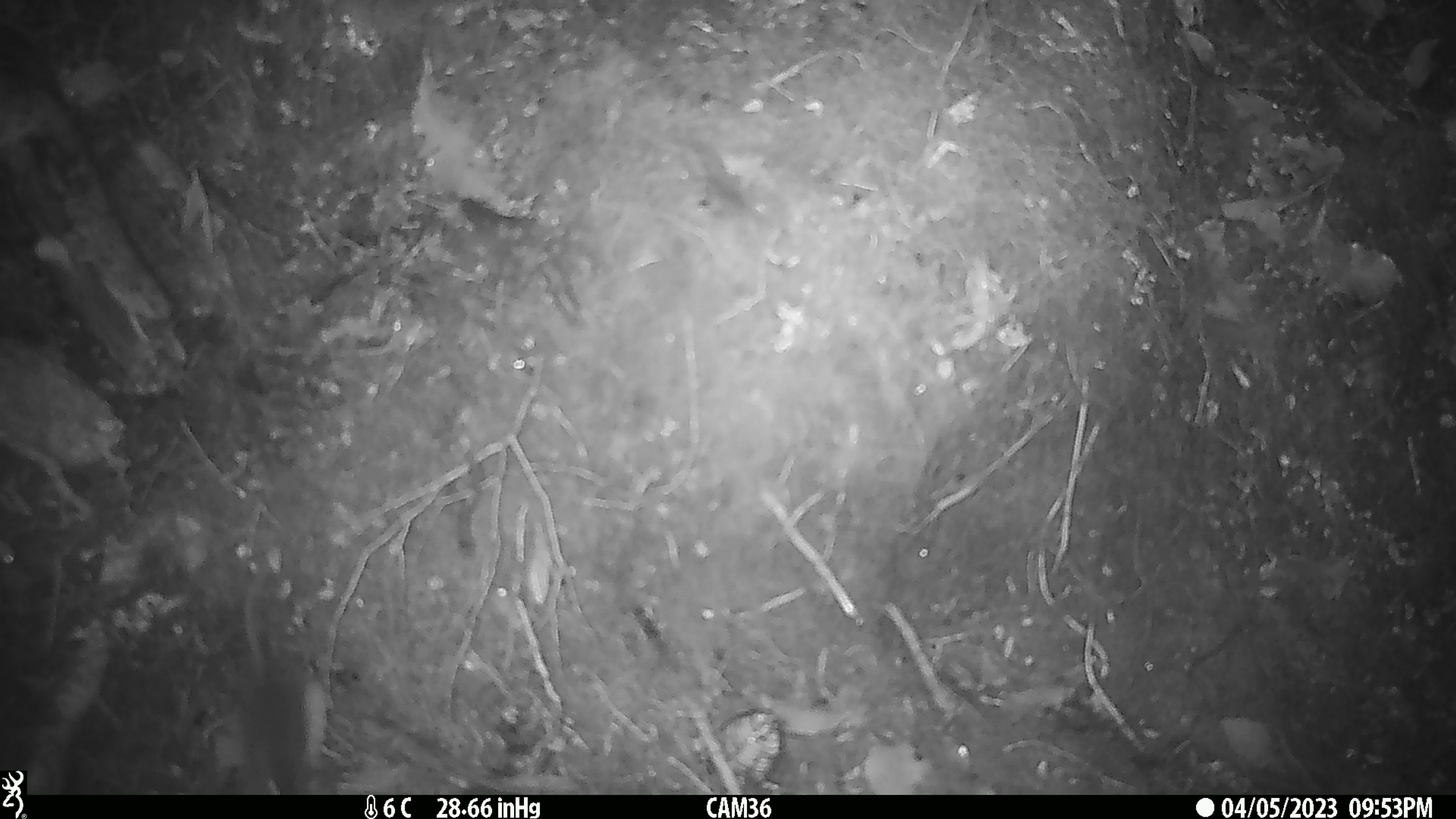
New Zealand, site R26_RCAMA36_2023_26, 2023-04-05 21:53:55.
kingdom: Animalia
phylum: Chordata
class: Mammalia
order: Rodentia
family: Muridae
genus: Mus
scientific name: Mus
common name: mouse